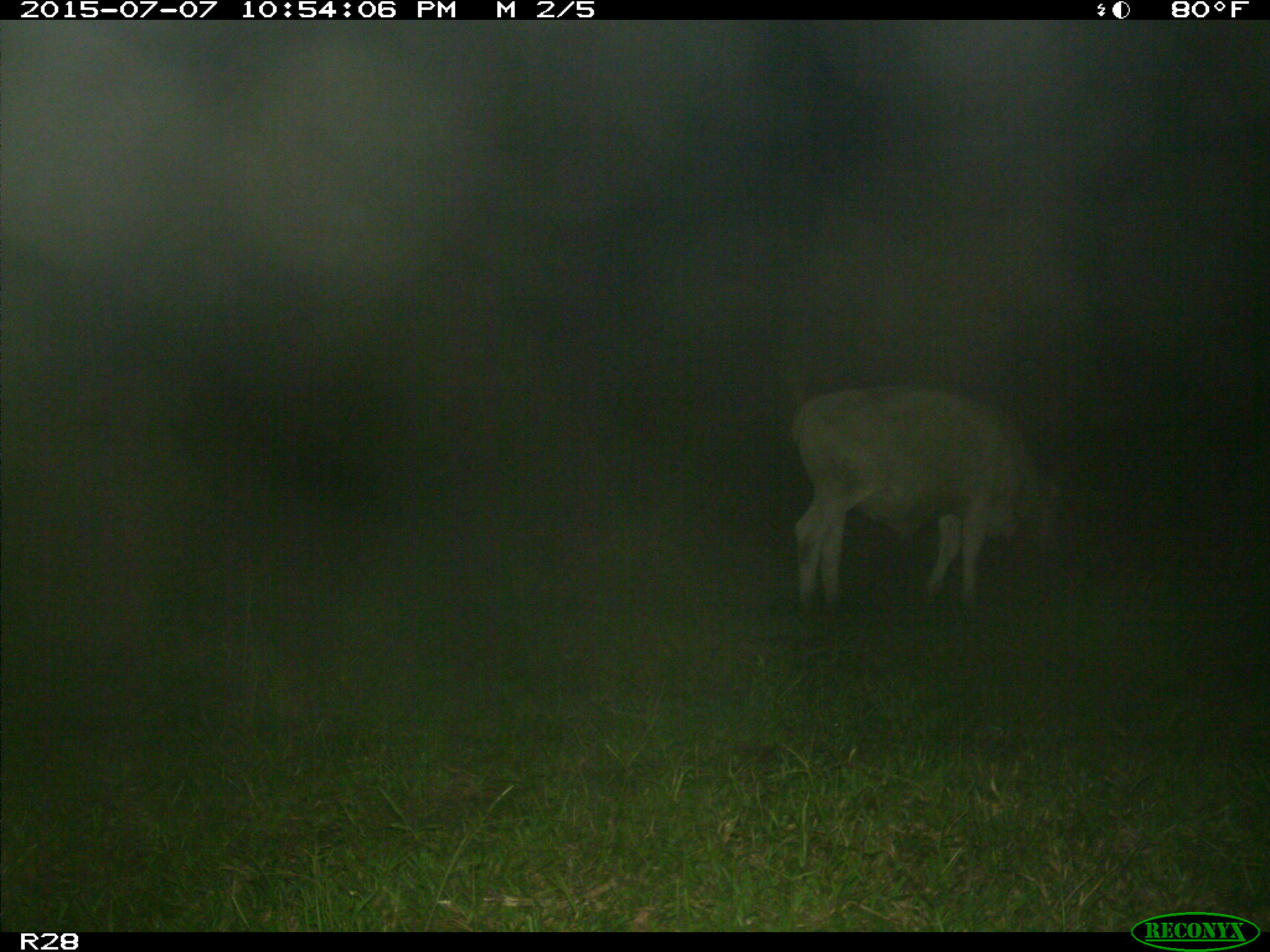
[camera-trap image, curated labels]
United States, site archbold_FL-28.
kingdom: Animalia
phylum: Chordata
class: Mammalia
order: Artiodactyla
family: Bovidae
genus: Bos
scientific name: Bos taurus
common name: domestic cow